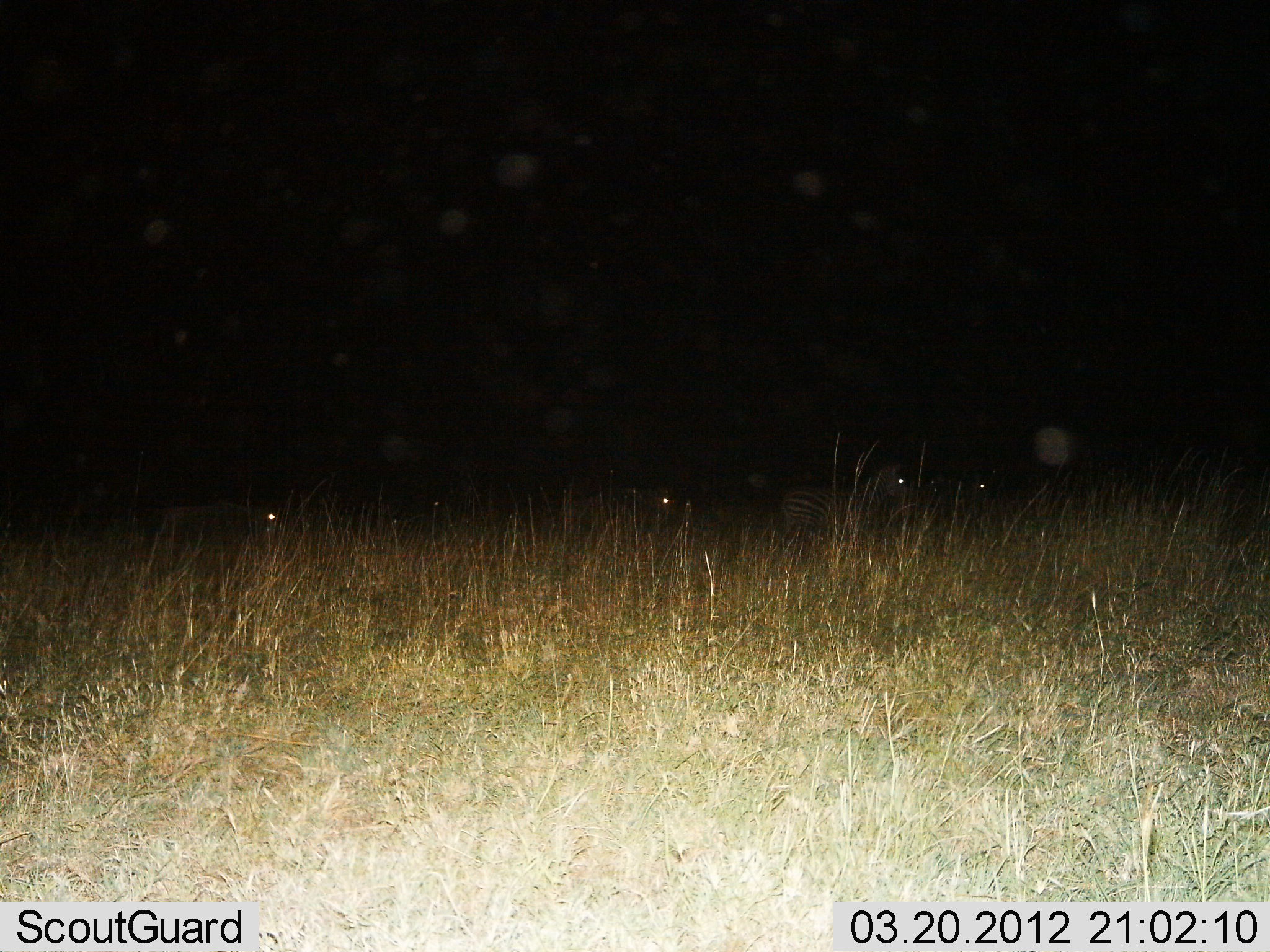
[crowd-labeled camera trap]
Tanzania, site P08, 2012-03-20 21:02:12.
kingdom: Animalia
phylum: Chordata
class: Mammalia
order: Perissodactyla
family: Equidae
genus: Equus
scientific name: Equus quagga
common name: plains zebra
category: zebra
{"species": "zebra (plains zebra) (Equus quagga)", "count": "4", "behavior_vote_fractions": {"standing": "50%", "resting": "17%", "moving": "33%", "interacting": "0%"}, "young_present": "0%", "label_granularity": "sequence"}